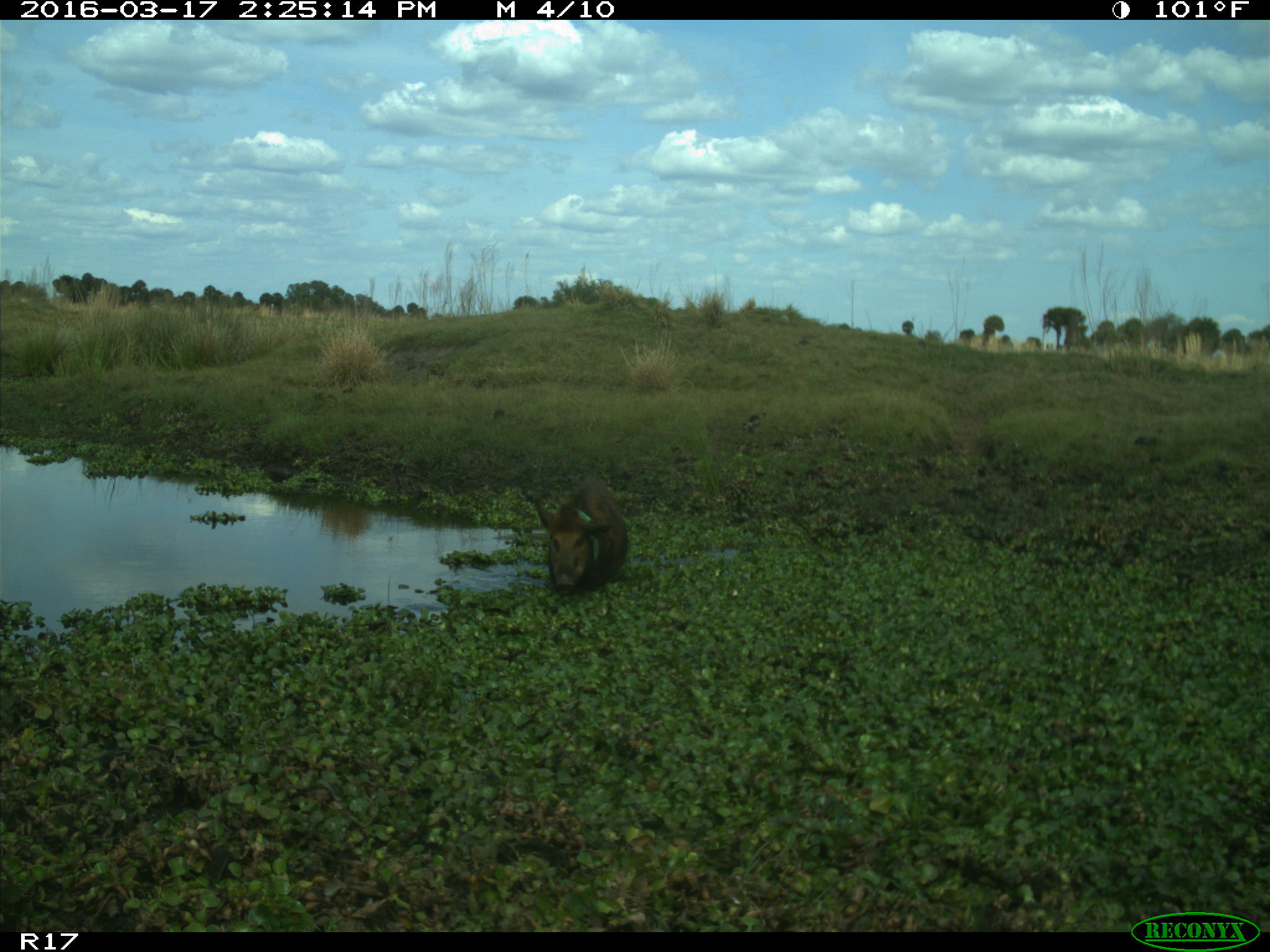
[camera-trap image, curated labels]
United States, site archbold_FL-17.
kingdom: Animalia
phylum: Chordata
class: Mammalia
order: Artiodactyla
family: Suidae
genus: Sus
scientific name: Sus scrofa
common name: wild boar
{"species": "Sus scrofa (wild boar)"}